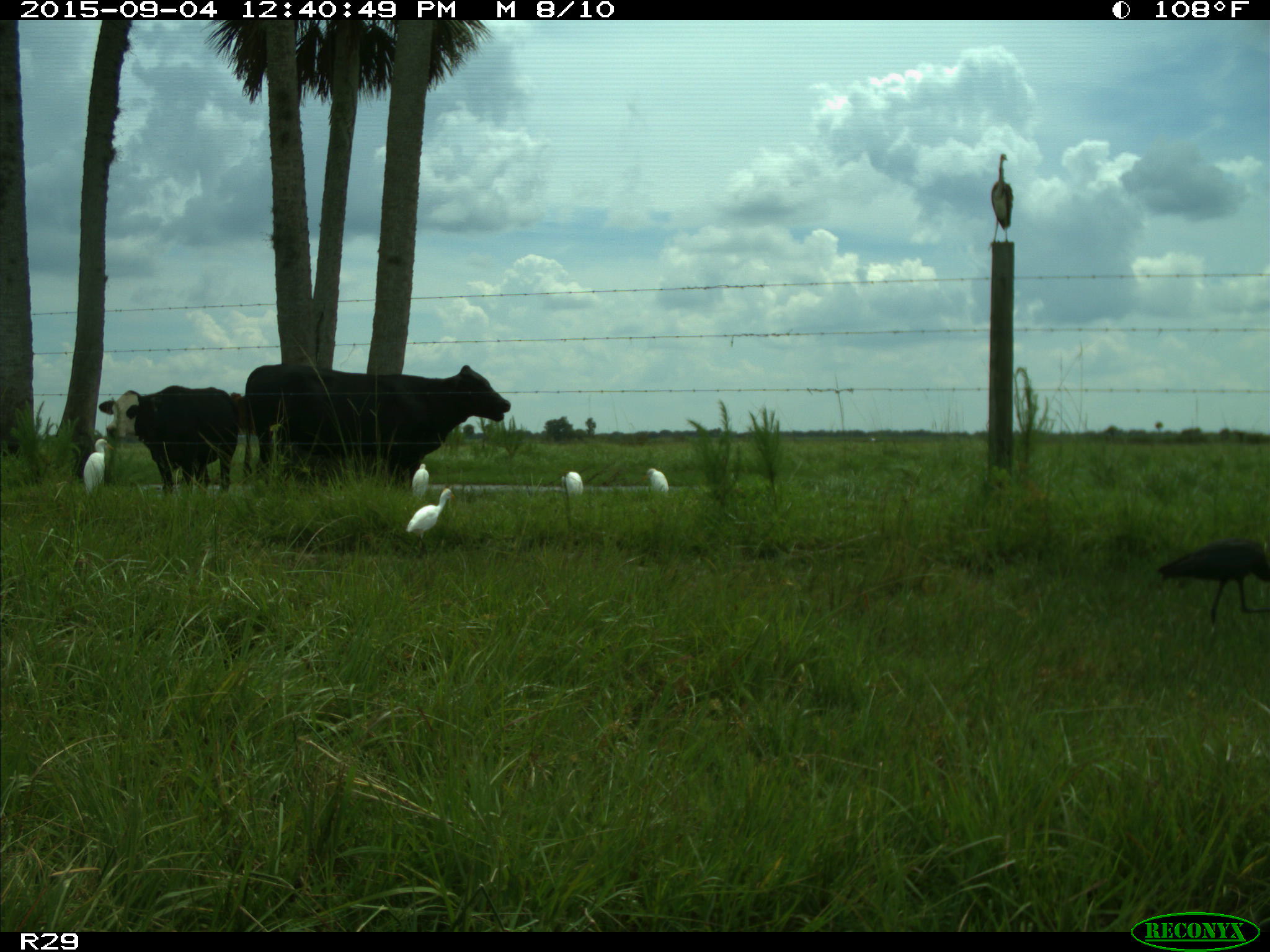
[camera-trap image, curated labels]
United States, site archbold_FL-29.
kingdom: Animalia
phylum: Chordata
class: Mammalia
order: Artiodactyla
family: Bovidae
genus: Bos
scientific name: Bos taurus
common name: domestic cow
Bos taurus (domestic cow).